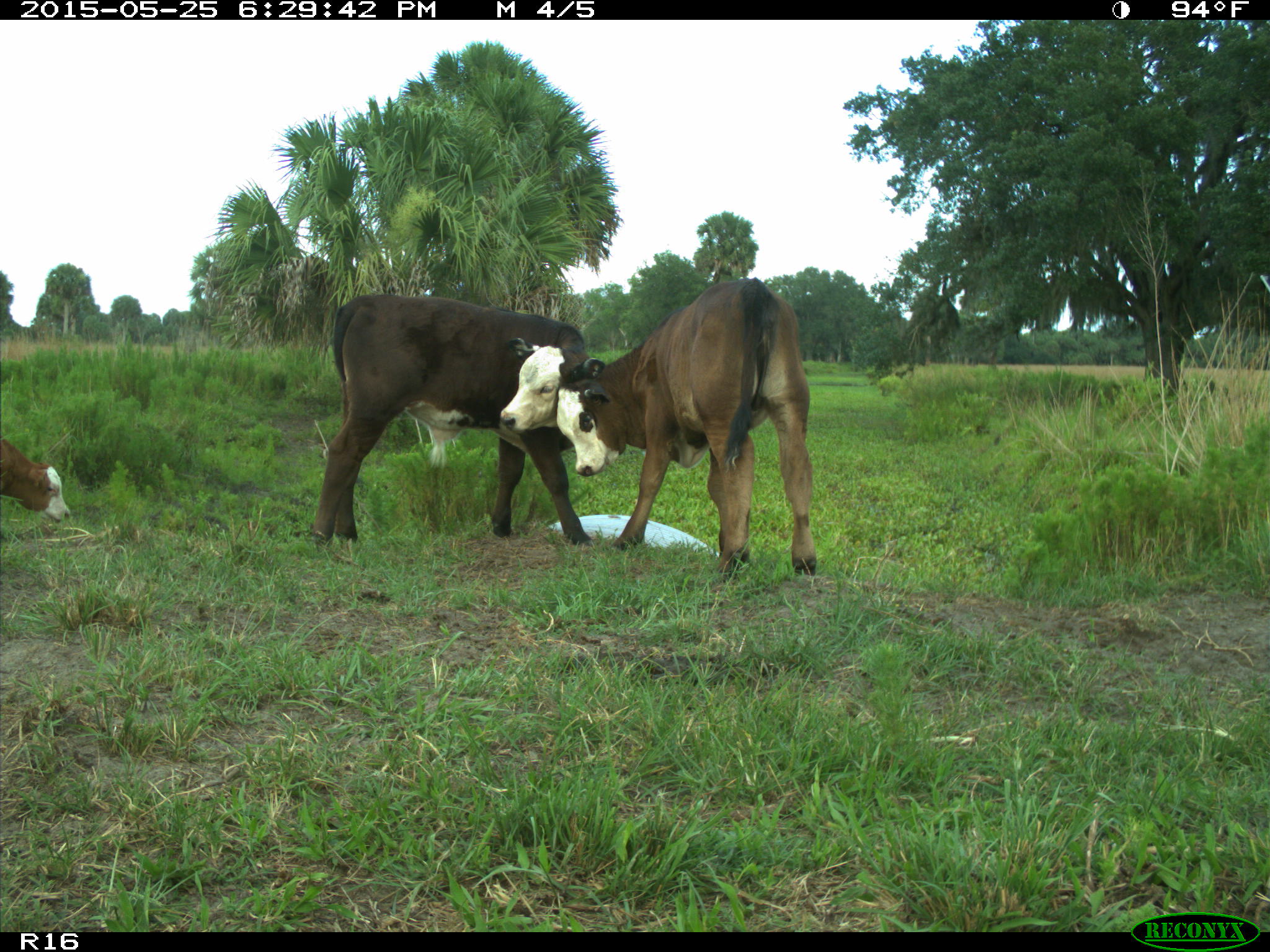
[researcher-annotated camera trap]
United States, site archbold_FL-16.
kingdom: Animalia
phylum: Chordata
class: Mammalia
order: Artiodactyla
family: Bovidae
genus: Bos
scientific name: Bos taurus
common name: domestic cow